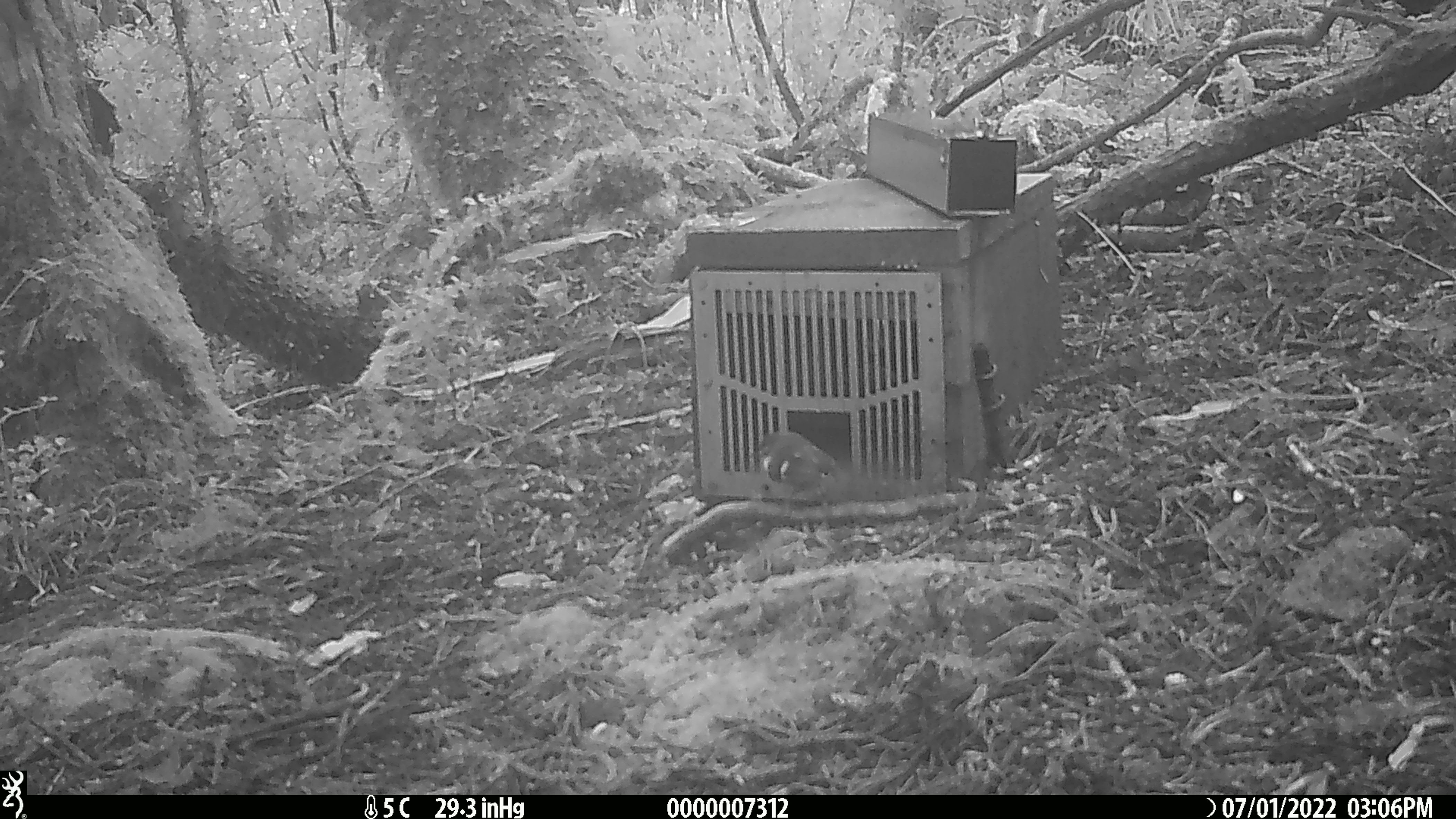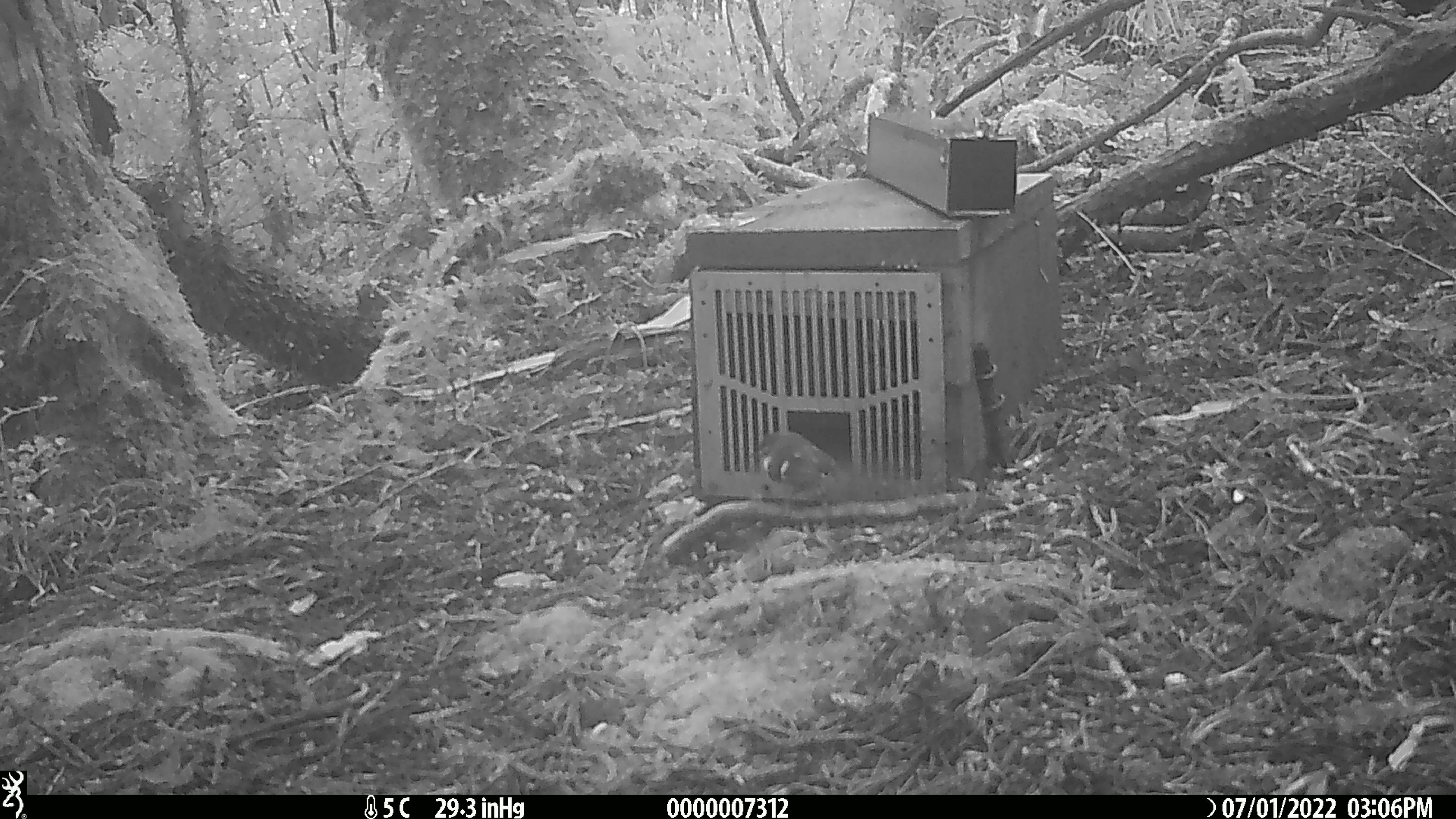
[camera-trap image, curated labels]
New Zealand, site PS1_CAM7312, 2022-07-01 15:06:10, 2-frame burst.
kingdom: Animalia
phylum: Chordata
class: Aves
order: Passeriformes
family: Acanthisittidae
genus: Acanthisitta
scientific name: Acanthisitta chloris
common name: rifleman